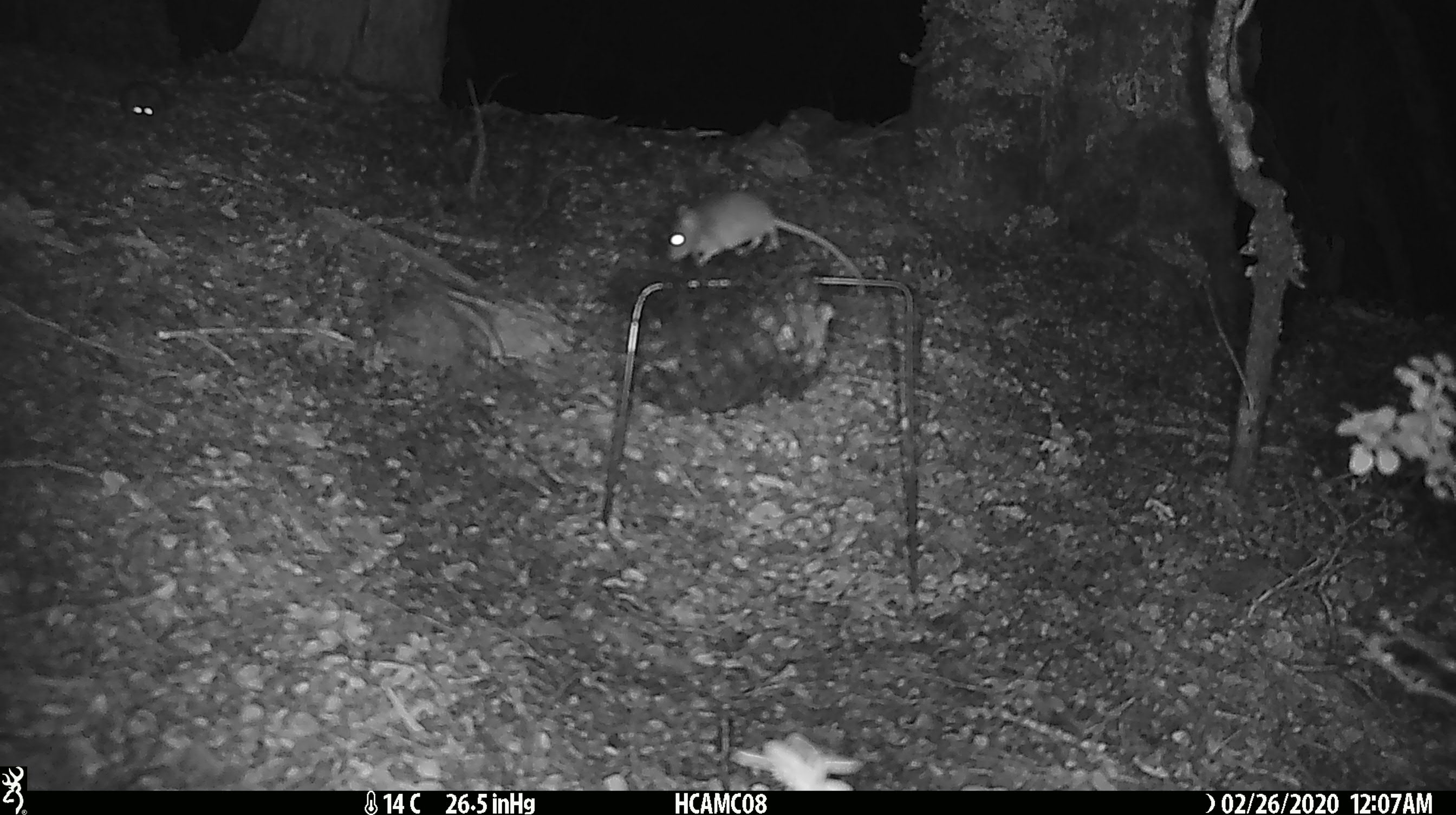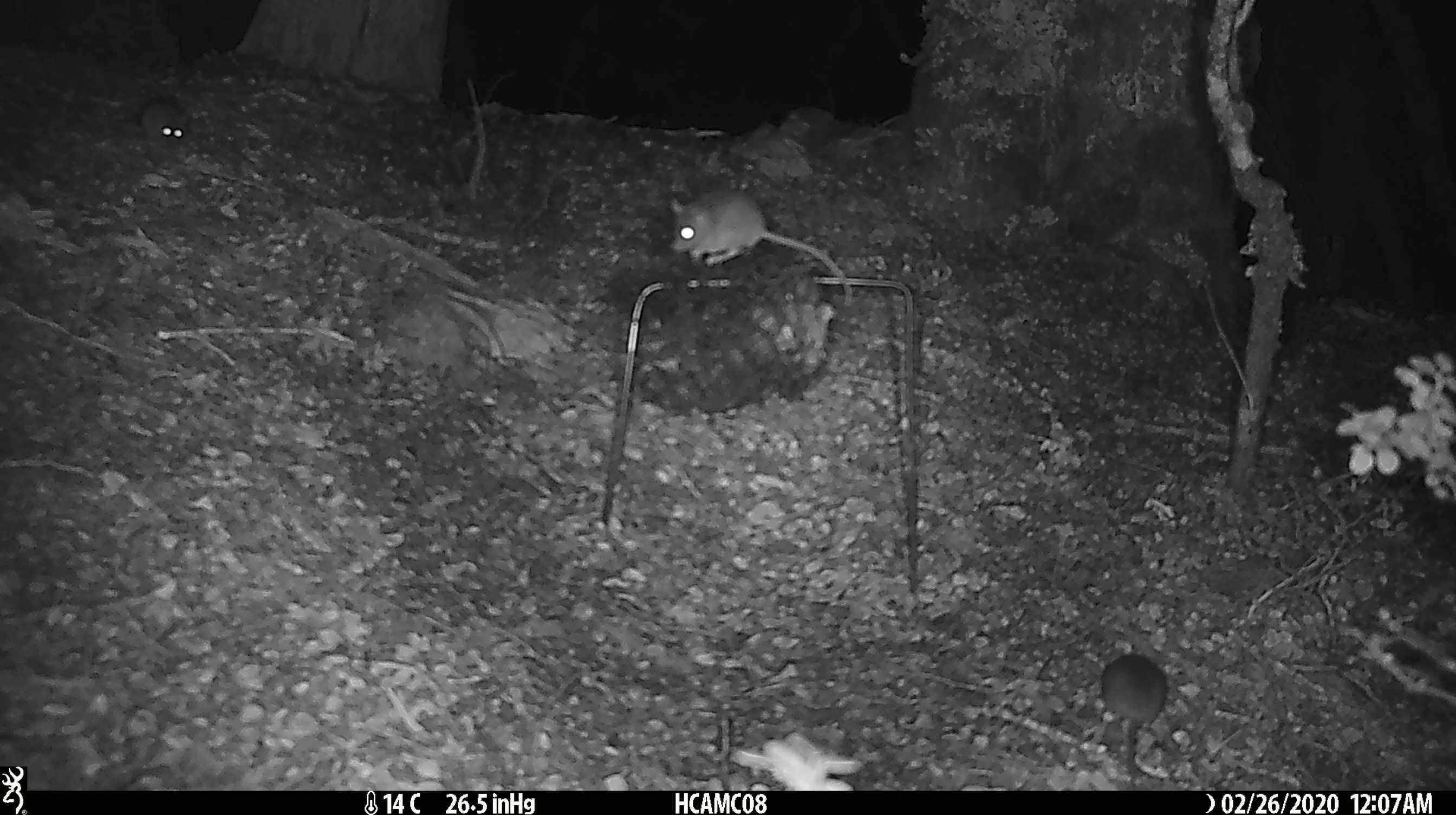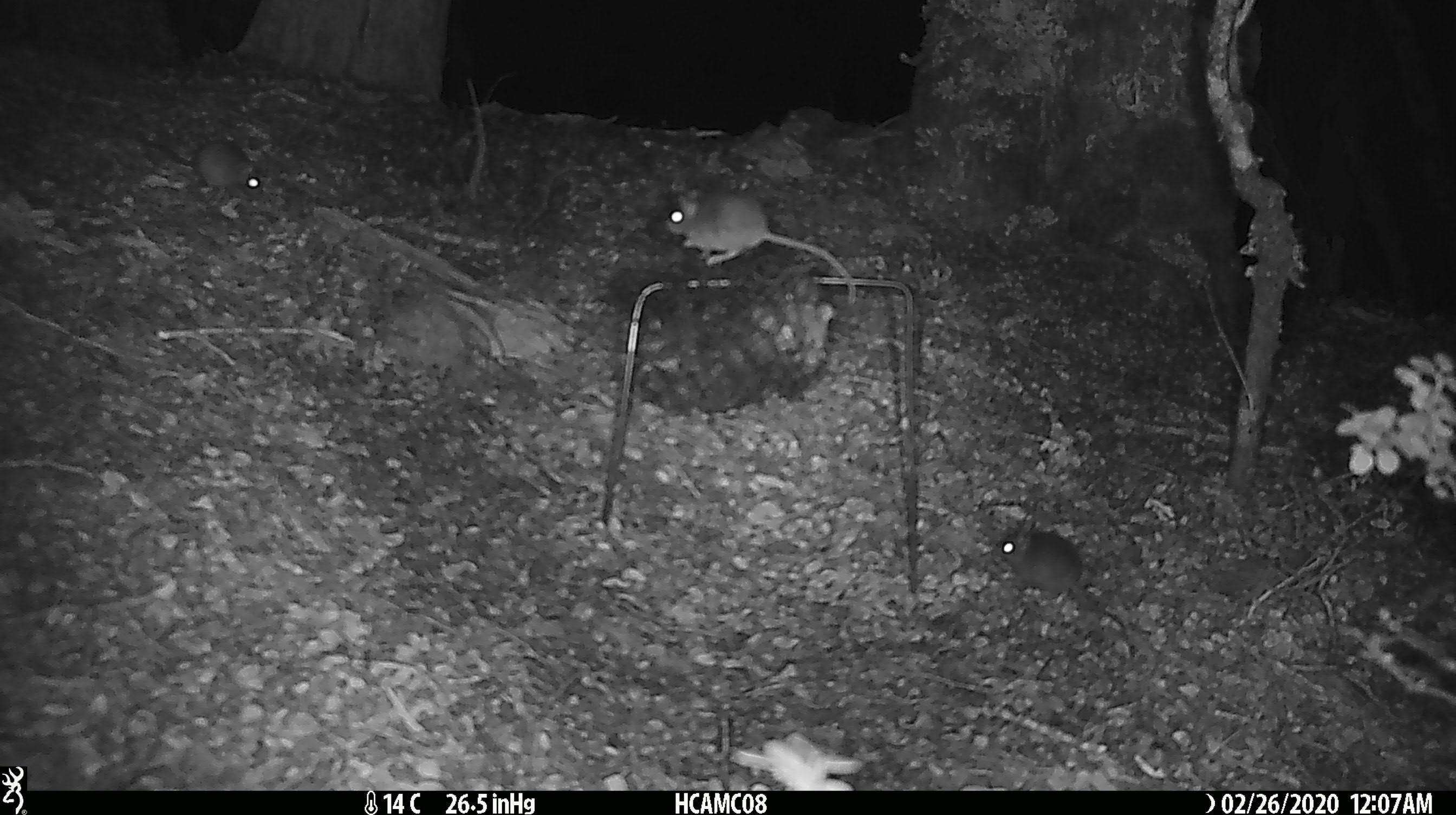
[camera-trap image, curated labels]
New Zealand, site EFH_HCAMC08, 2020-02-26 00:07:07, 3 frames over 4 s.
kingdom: Animalia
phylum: Chordata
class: Mammalia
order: Rodentia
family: Muridae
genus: Mus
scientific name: Mus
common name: mouse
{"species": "mouse (Mus)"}